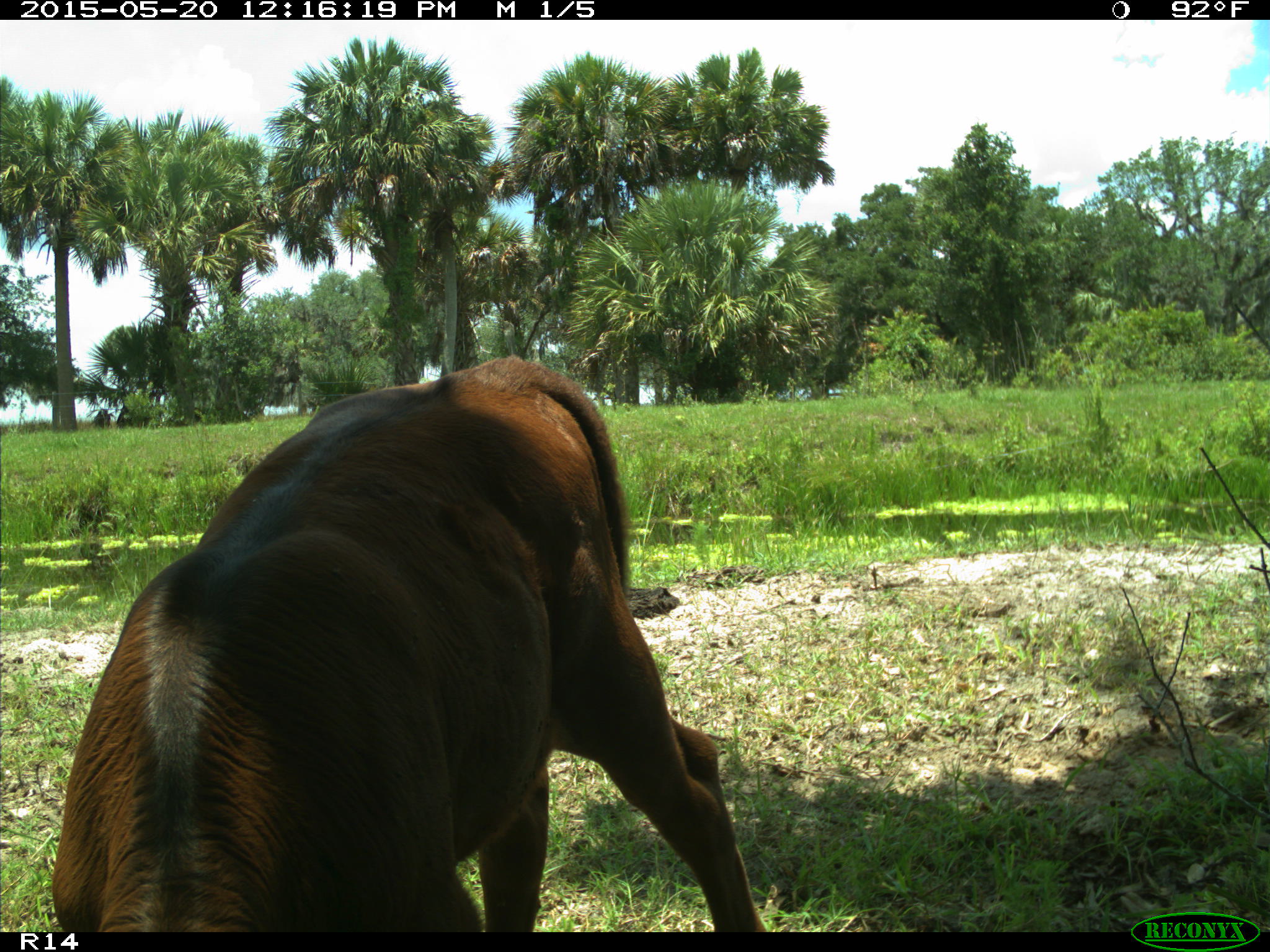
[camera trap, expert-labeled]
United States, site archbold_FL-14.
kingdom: Animalia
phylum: Chordata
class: Mammalia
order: Artiodactyla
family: Bovidae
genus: Bos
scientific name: Bos taurus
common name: domestic cow